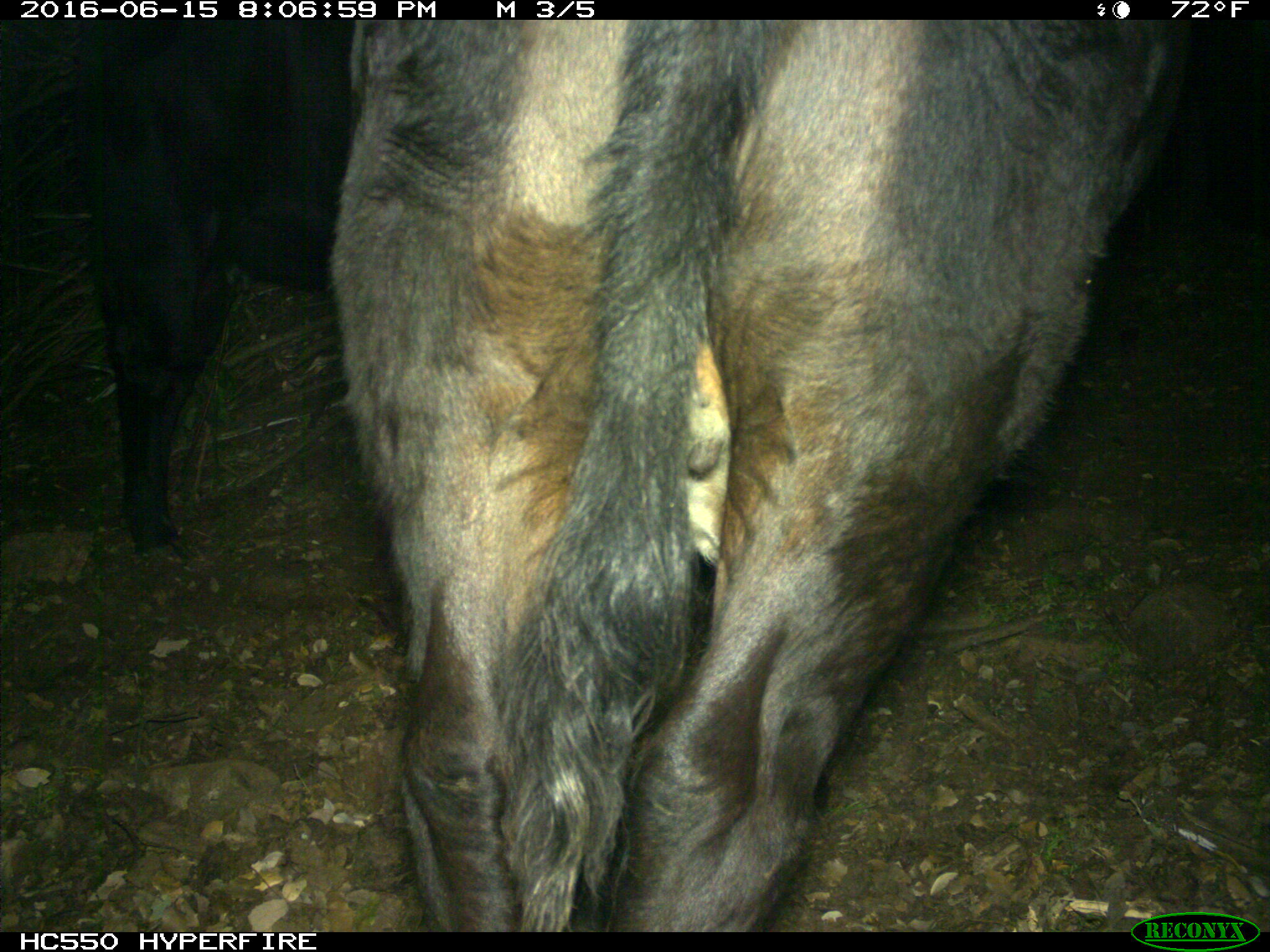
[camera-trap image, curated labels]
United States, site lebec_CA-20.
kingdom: Animalia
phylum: Chordata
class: Mammalia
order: Artiodactyla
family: Bovidae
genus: Bos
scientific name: Bos taurus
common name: domestic cow